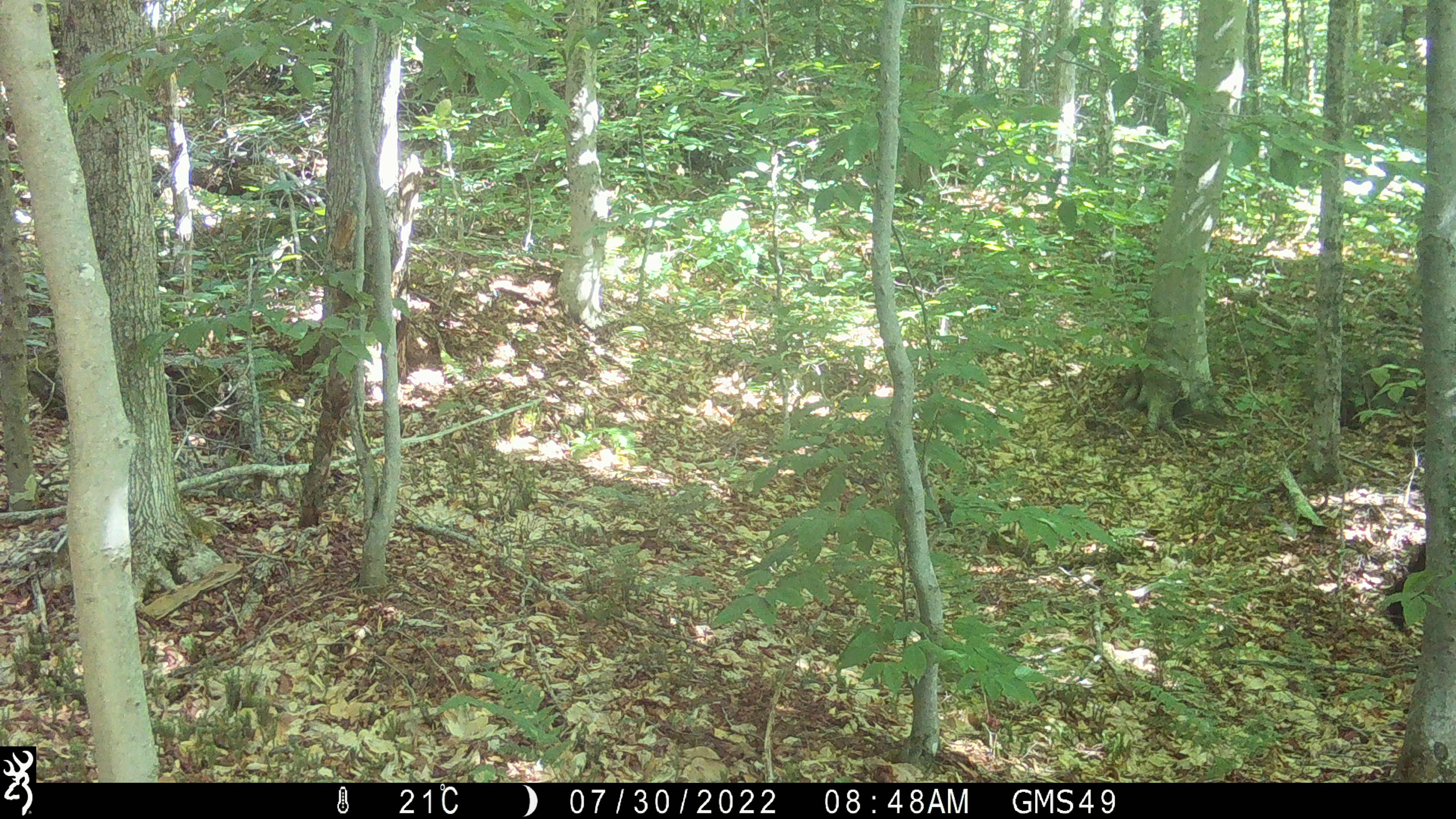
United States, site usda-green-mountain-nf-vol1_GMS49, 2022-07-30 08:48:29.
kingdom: Animalia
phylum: Chordata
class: Mammalia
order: Carnivora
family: Ursidae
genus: Ursus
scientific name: Ursus americanus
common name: black bear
Black bear (Ursus americanus).